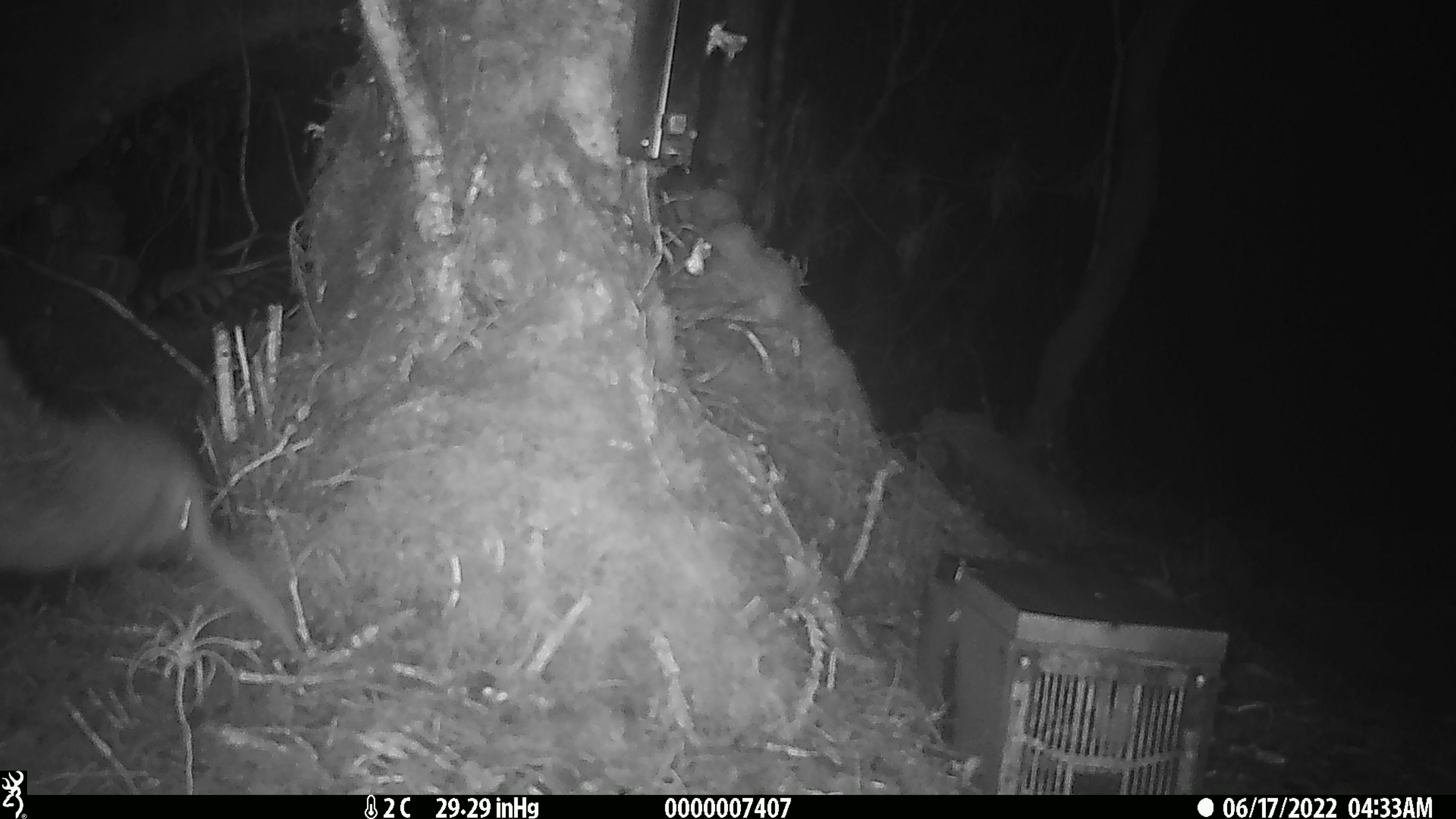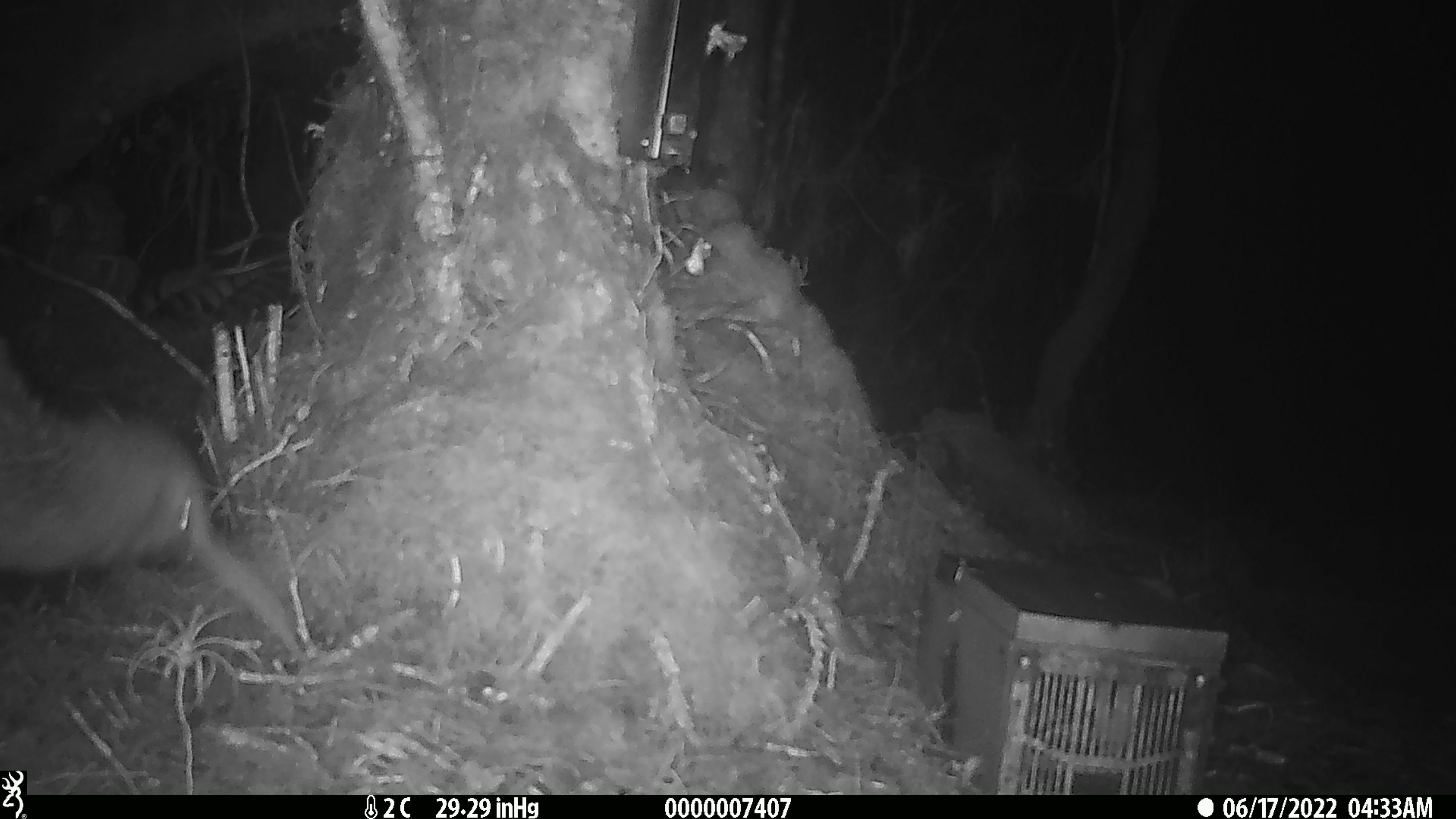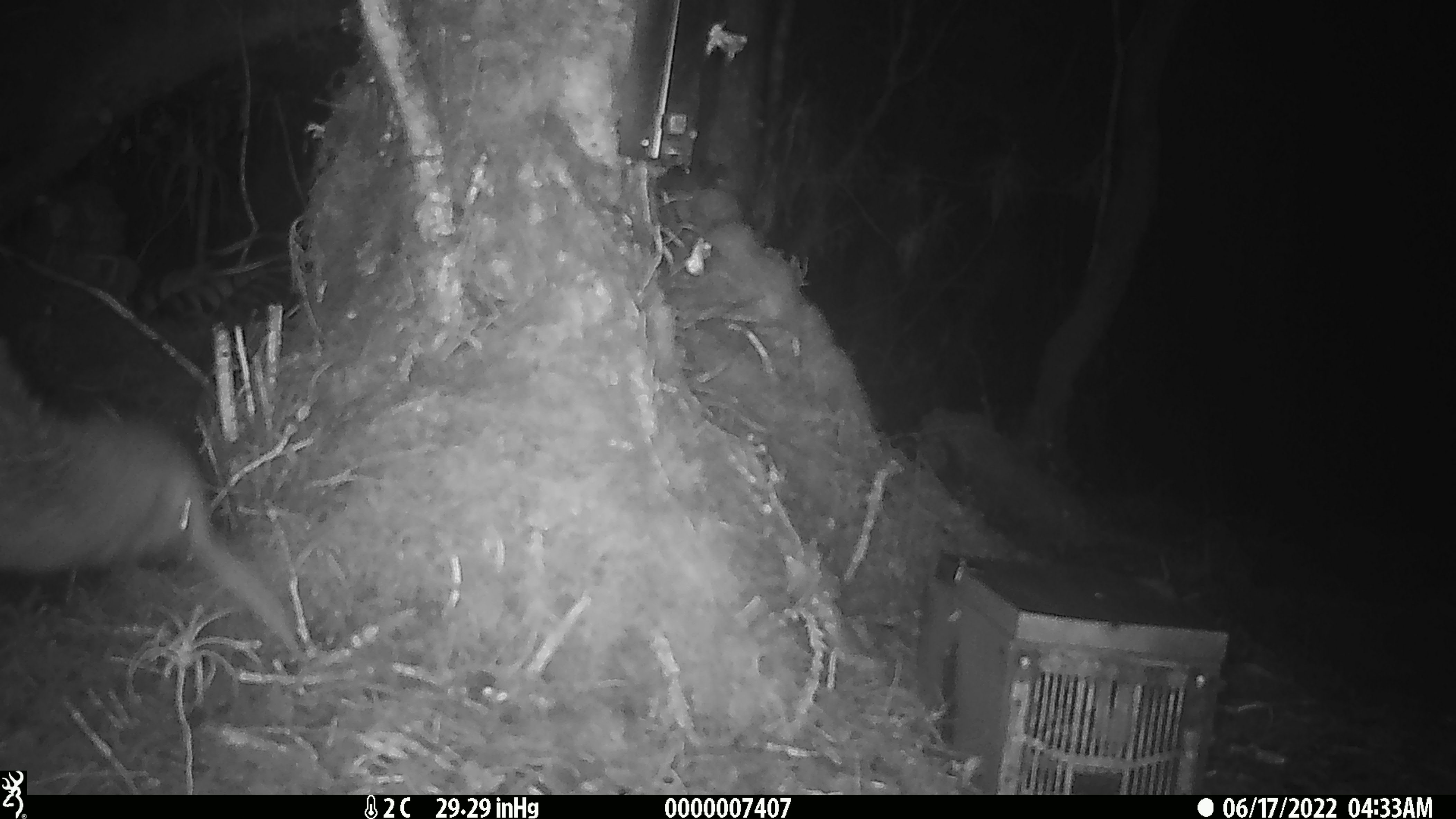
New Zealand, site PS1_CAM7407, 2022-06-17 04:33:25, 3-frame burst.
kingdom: Animalia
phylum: Chordata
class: Aves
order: Apterygiformes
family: Apterygidae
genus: Apteryx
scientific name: Apteryx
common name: kiwi